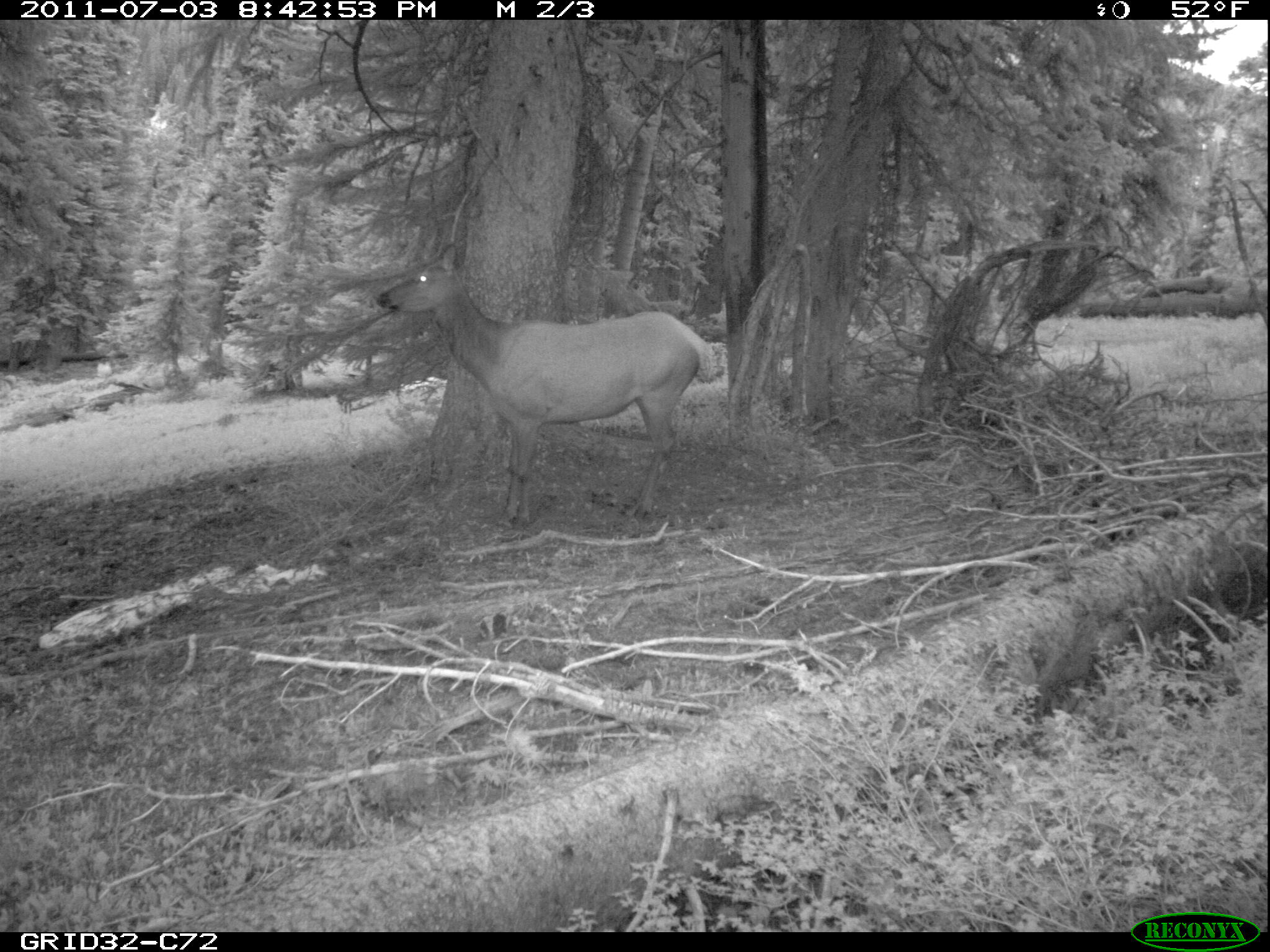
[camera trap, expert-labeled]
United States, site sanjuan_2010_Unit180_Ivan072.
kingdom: Animalia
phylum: Chordata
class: Mammalia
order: Artiodactyla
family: Cervidae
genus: Cervus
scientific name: Cervus elaphus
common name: red deer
Cervus elaphus (red deer).